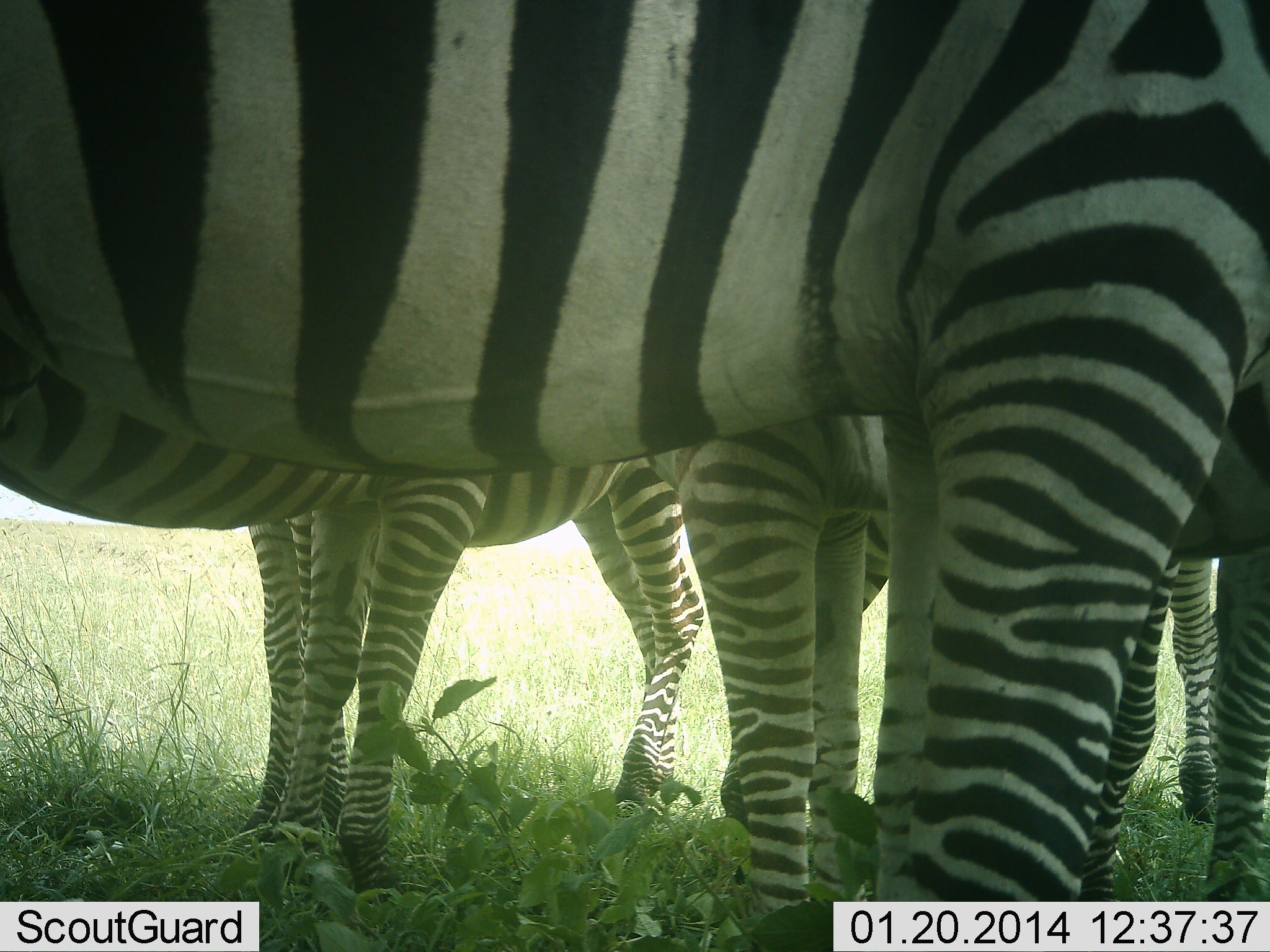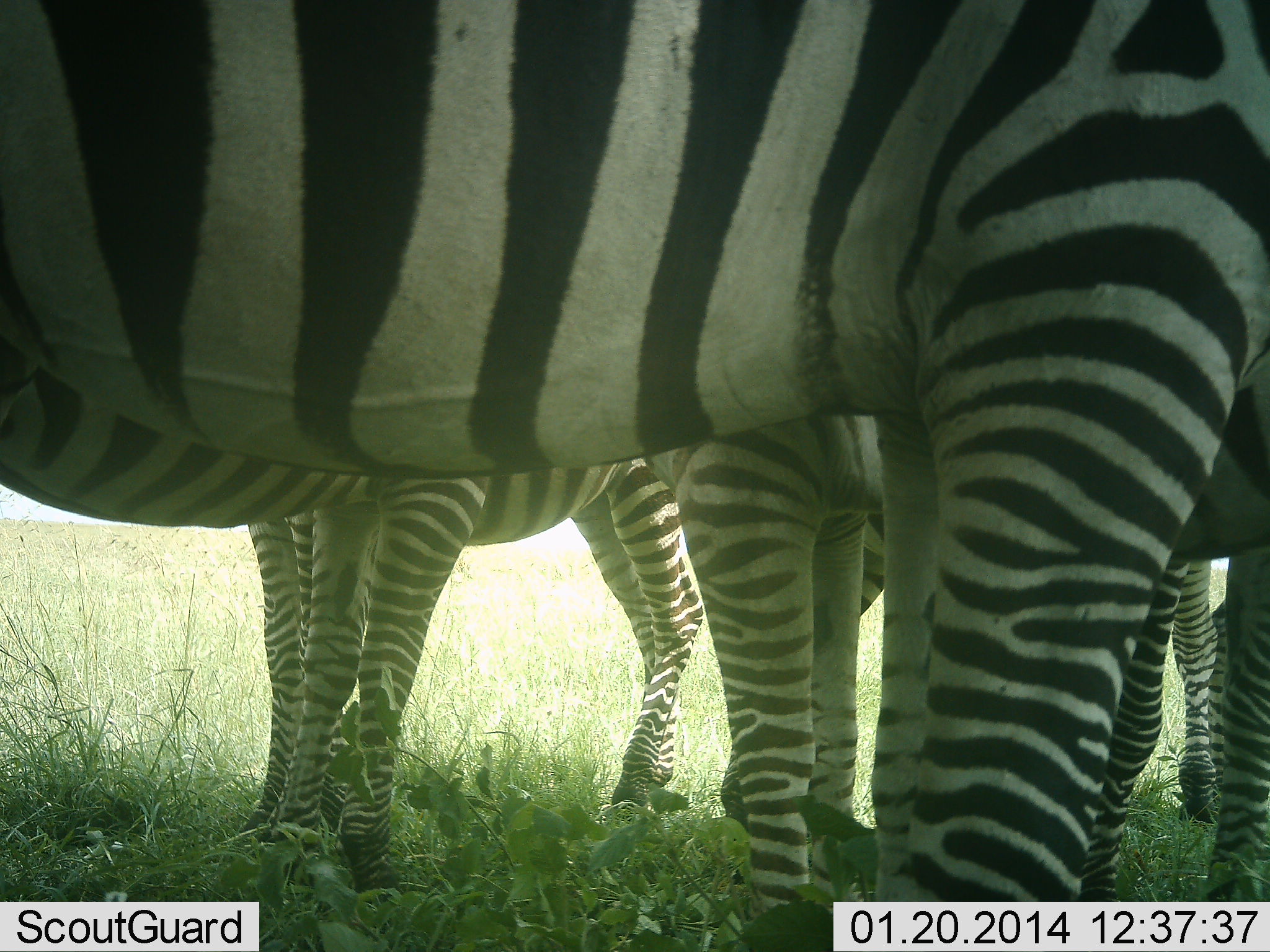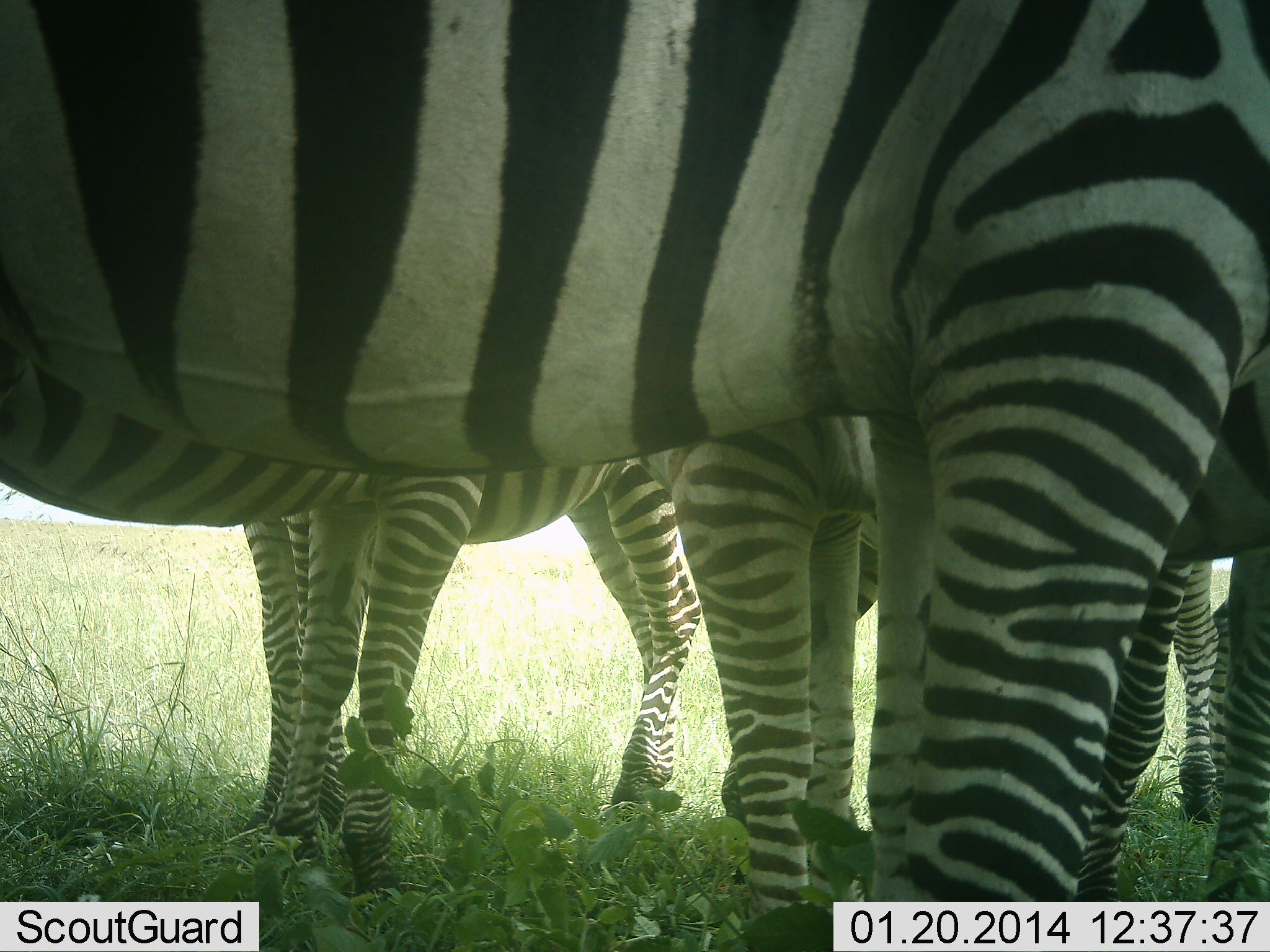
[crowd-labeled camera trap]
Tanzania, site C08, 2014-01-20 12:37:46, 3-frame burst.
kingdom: Animalia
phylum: Chordata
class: Mammalia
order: Perissodactyla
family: Equidae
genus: Equus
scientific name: Equus quagga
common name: plains zebra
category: zebra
Zebra (plains zebra) (Equus quagga), count 5. Behavior (volunteer vote fractions): standing 100%, resting 0%, moving 0%, interacting 20%. Young present (vote fraction): 0%. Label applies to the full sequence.